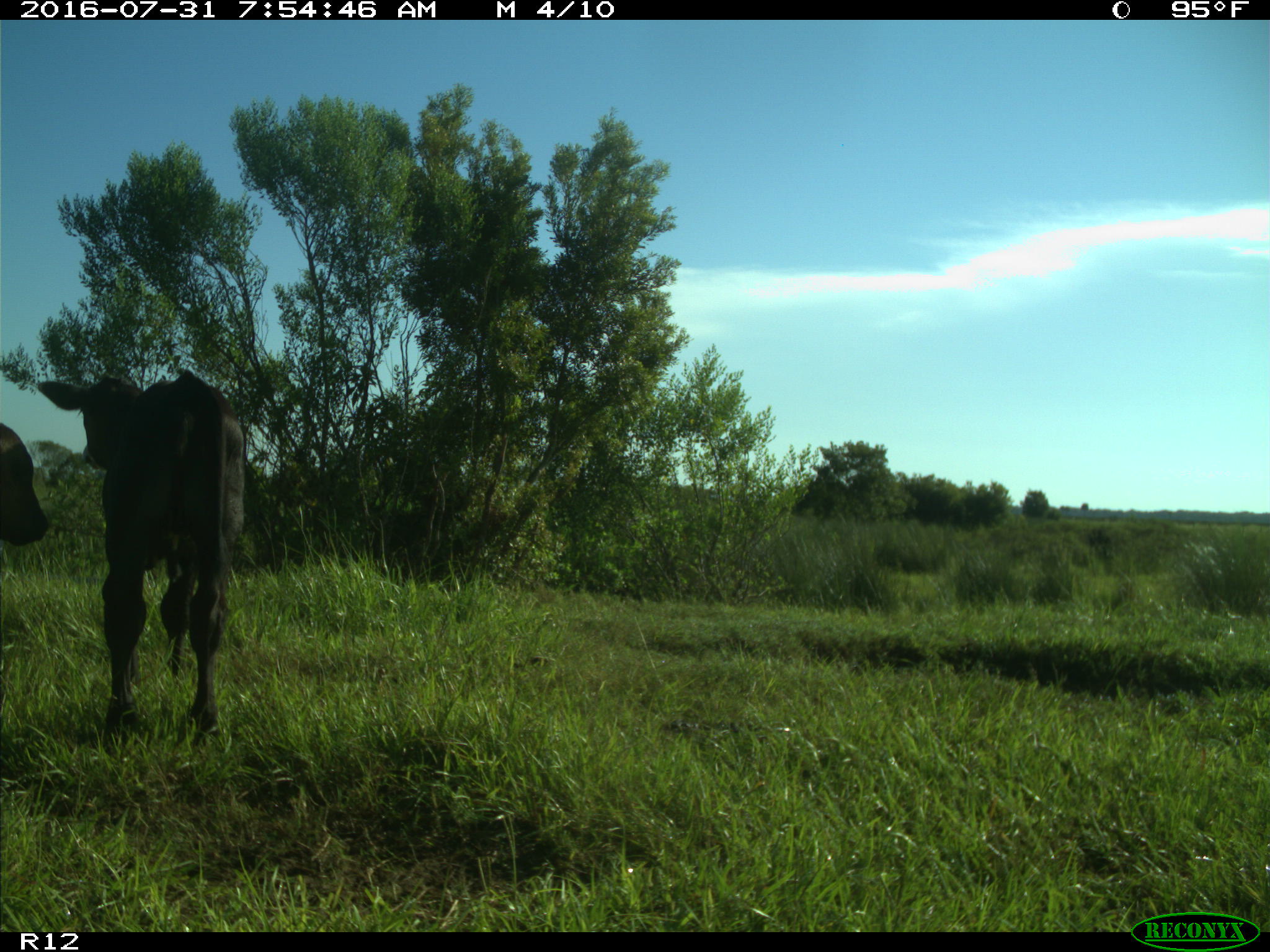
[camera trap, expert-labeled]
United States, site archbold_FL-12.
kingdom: Animalia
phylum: Chordata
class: Mammalia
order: Artiodactyla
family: Bovidae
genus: Bos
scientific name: Bos taurus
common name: domestic cow